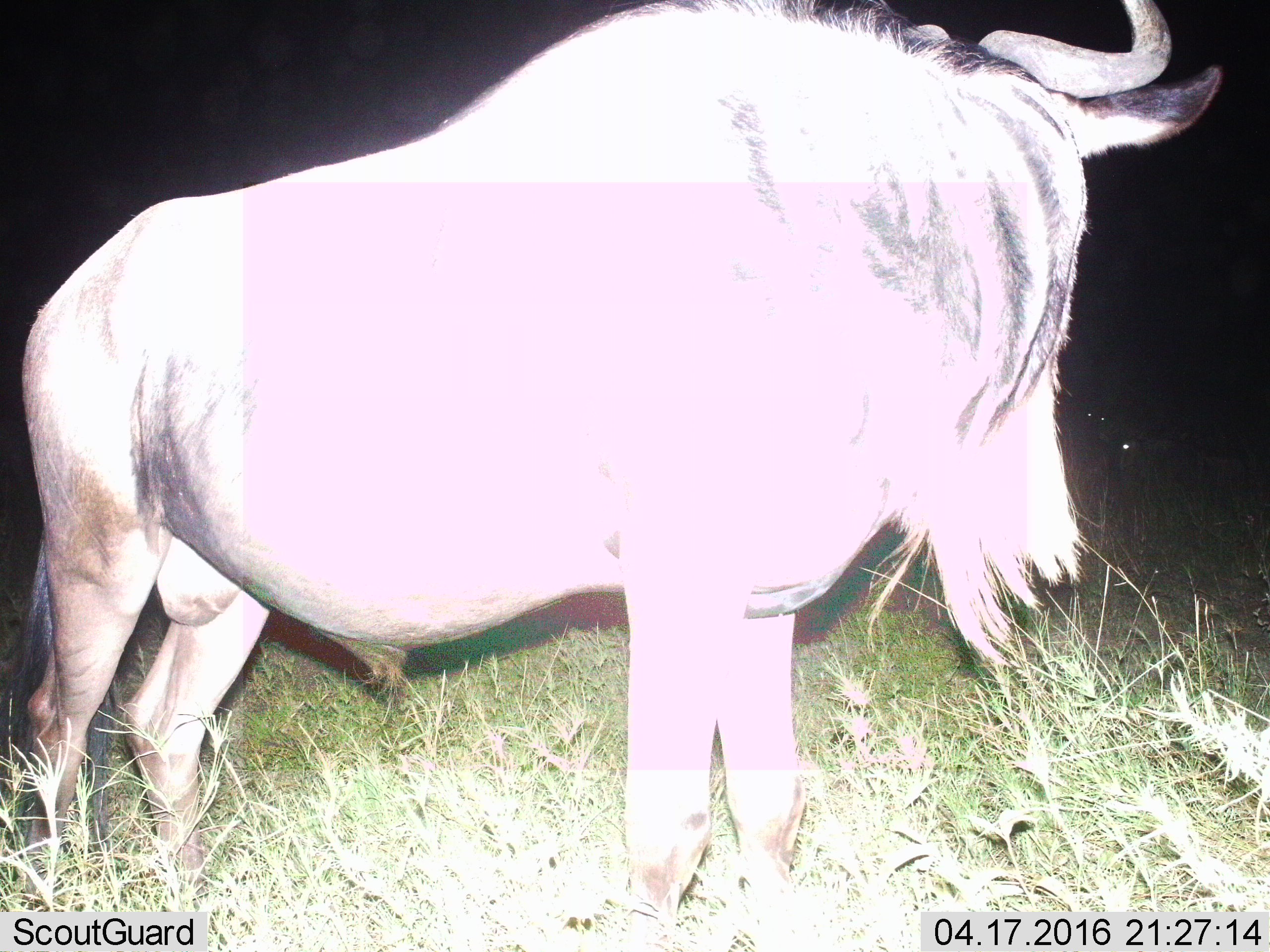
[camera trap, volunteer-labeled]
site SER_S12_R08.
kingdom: Animalia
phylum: Chordata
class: Mammalia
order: Artiodactyla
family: Bovidae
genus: Connochaetes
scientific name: Connochaetes taurinus taurinus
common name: blue wildebeest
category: wildebeestblue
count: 1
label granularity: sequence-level